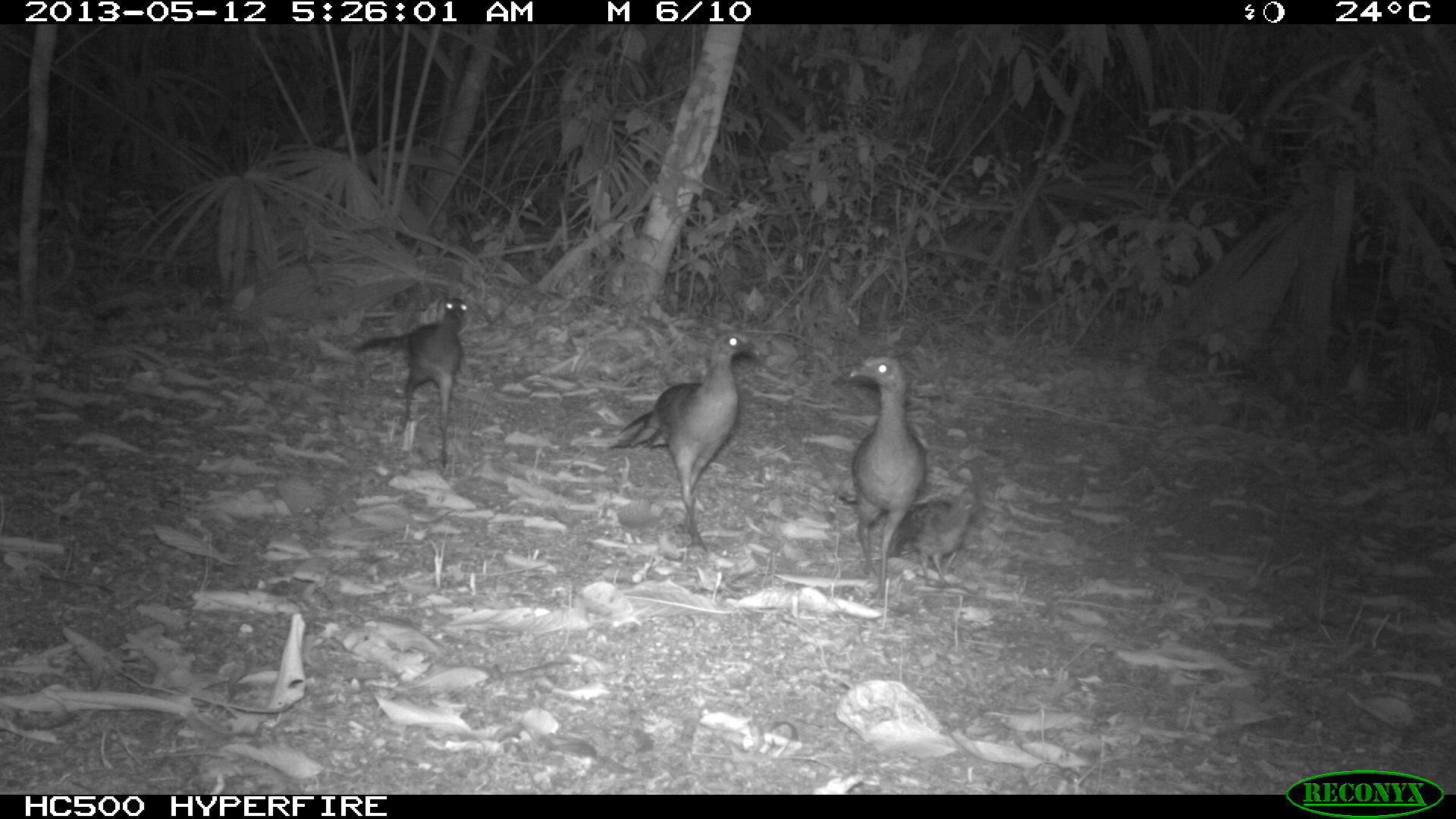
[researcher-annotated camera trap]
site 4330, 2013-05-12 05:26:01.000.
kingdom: Animalia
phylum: Chordata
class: Aves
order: Galliformes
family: Cracidae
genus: Ortalis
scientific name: Ortalis vetula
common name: plain chachalaca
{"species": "Ortalis vetula (plain chachalaca)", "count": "4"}